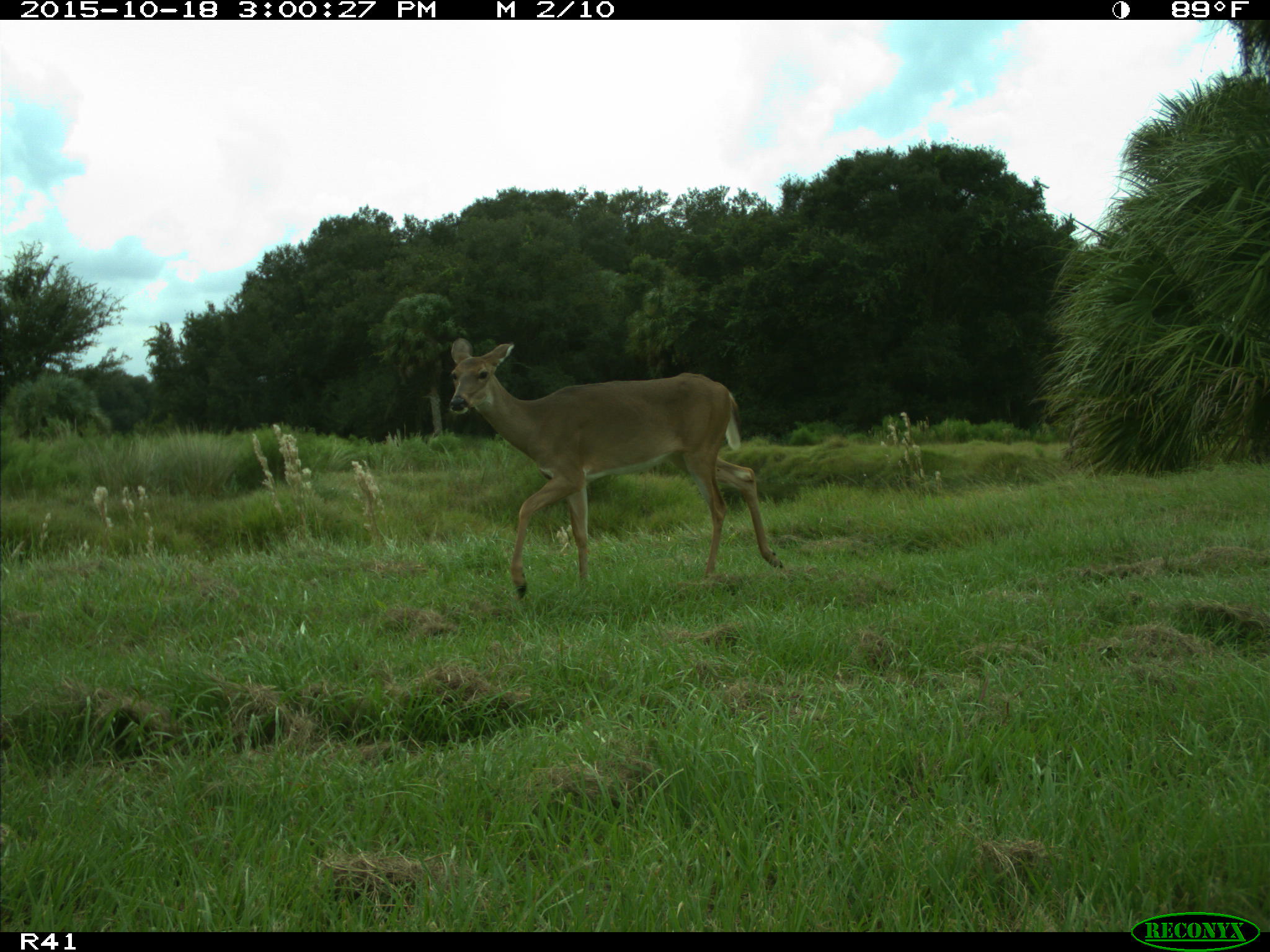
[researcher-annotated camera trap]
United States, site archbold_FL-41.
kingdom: Animalia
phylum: Chordata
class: Mammalia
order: Artiodactyla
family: Cervidae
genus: Odocoileus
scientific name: Odocoileus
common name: deer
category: unidentified deer